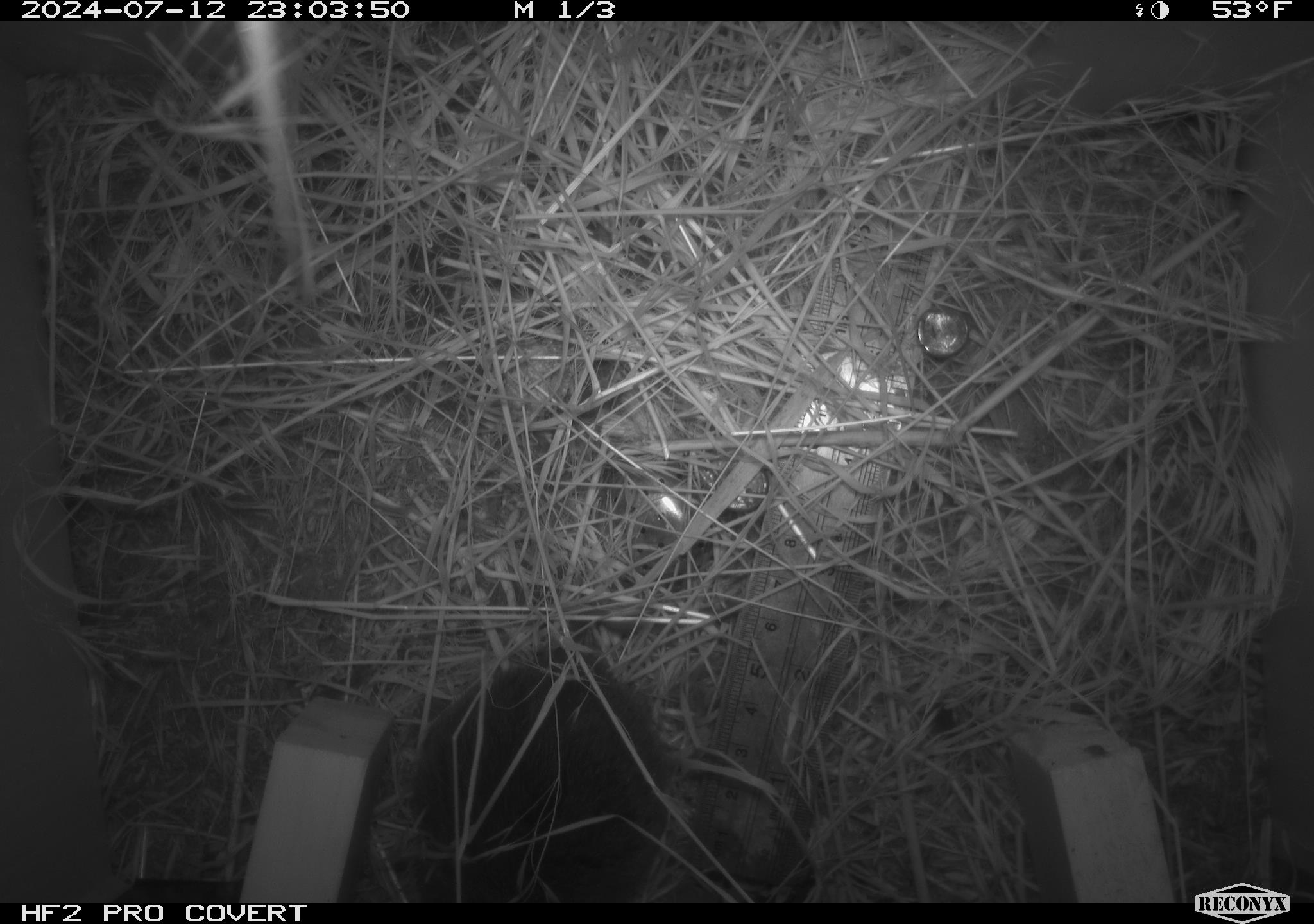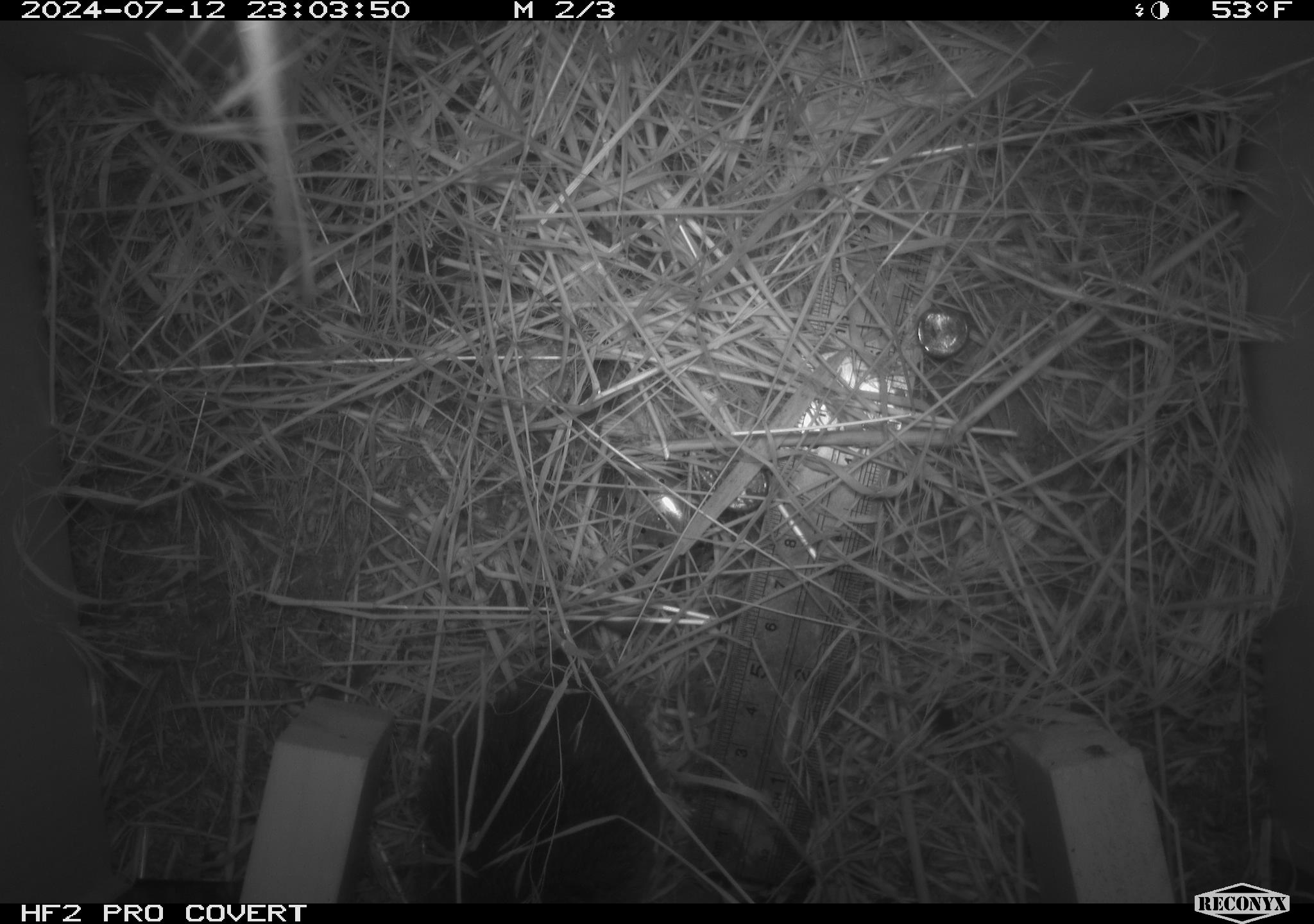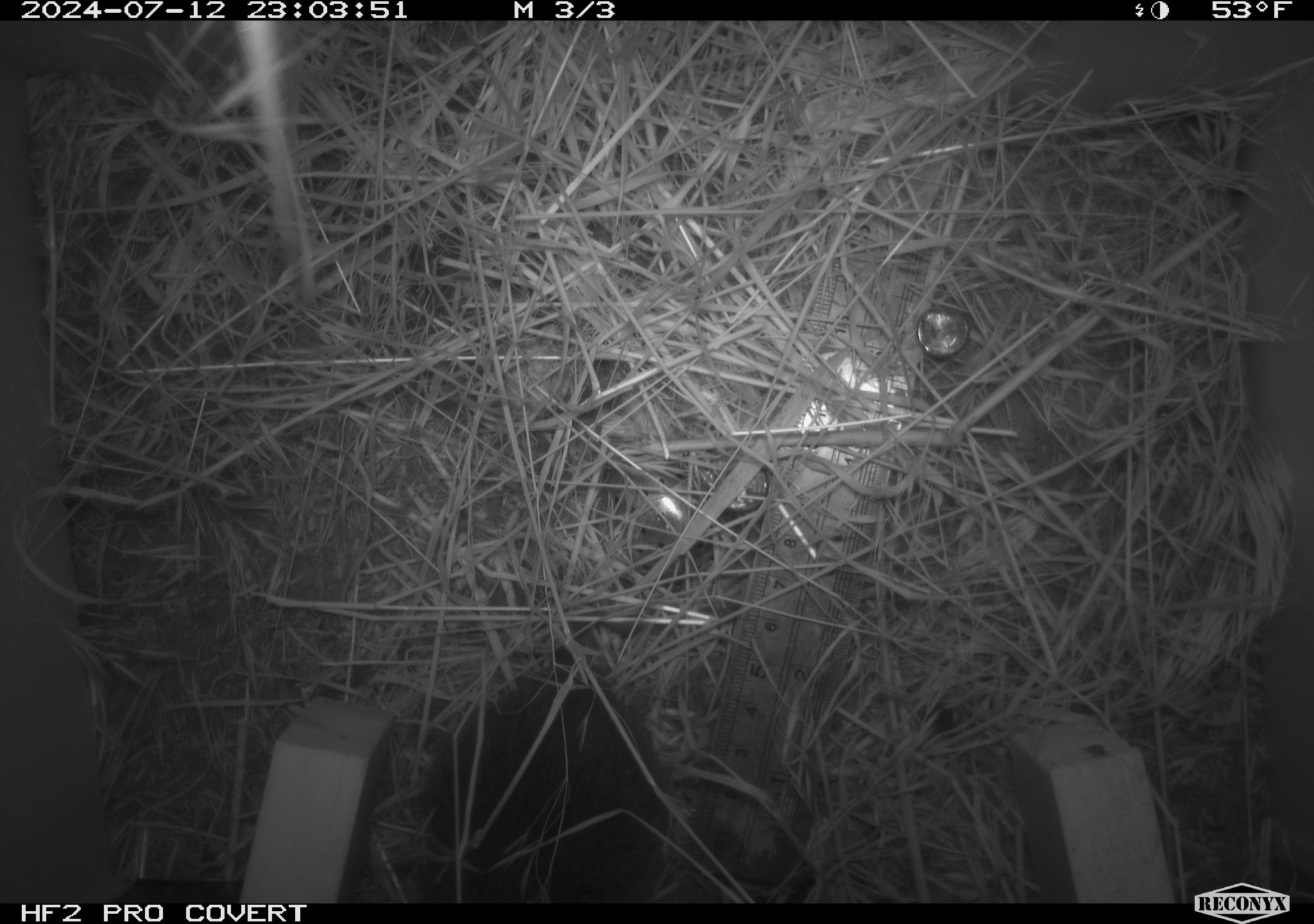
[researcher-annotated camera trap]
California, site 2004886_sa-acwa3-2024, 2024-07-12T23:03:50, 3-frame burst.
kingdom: Animalia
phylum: Chordata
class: Mammalia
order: Rodentia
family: Cricetidae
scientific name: Arvicolinae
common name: voles, lemmings, and muskrats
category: arvicolinae subfamily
Arvicolinae subfamily (voles, lemmings, and muskrats) (Arvicolinae).